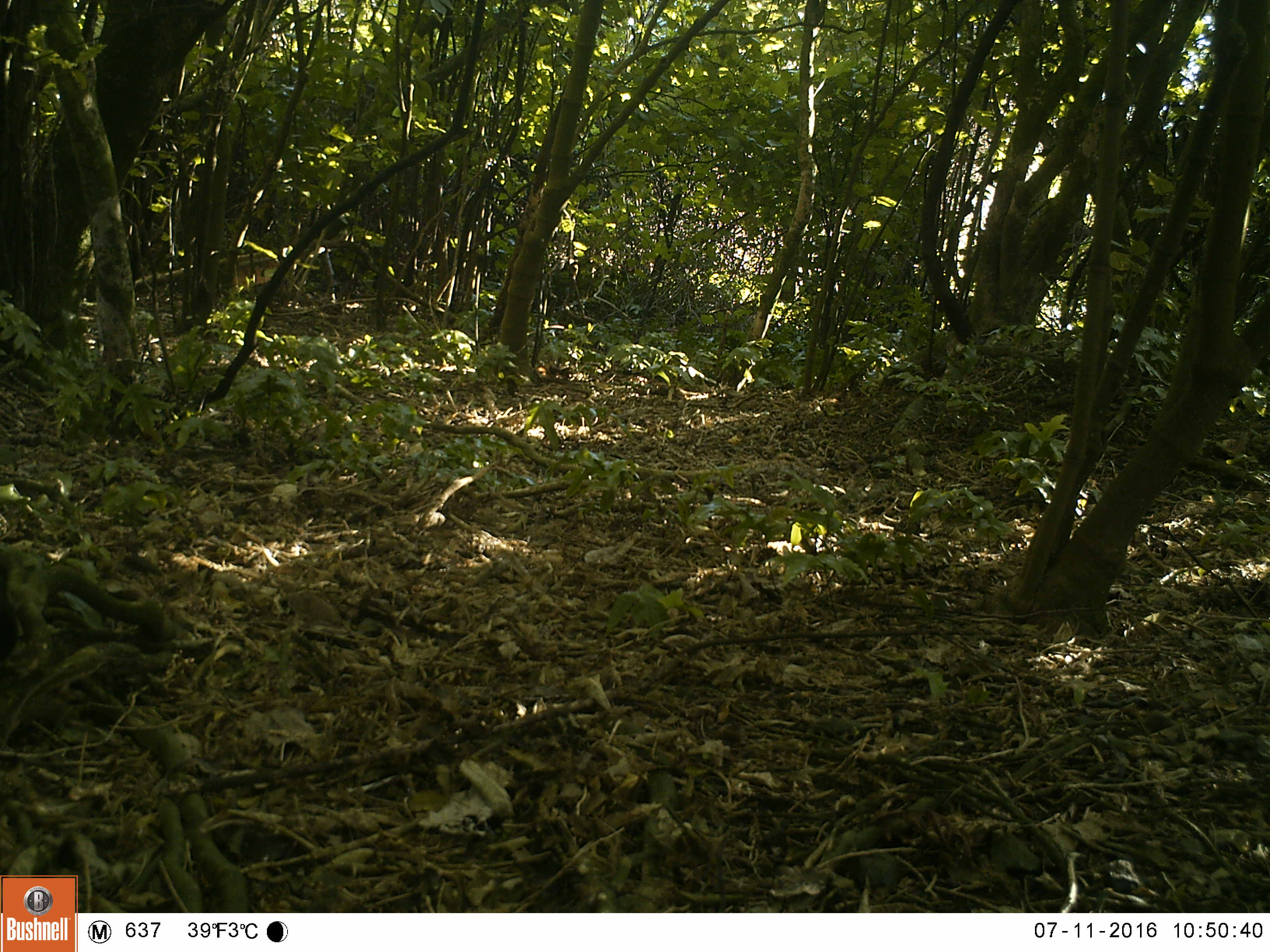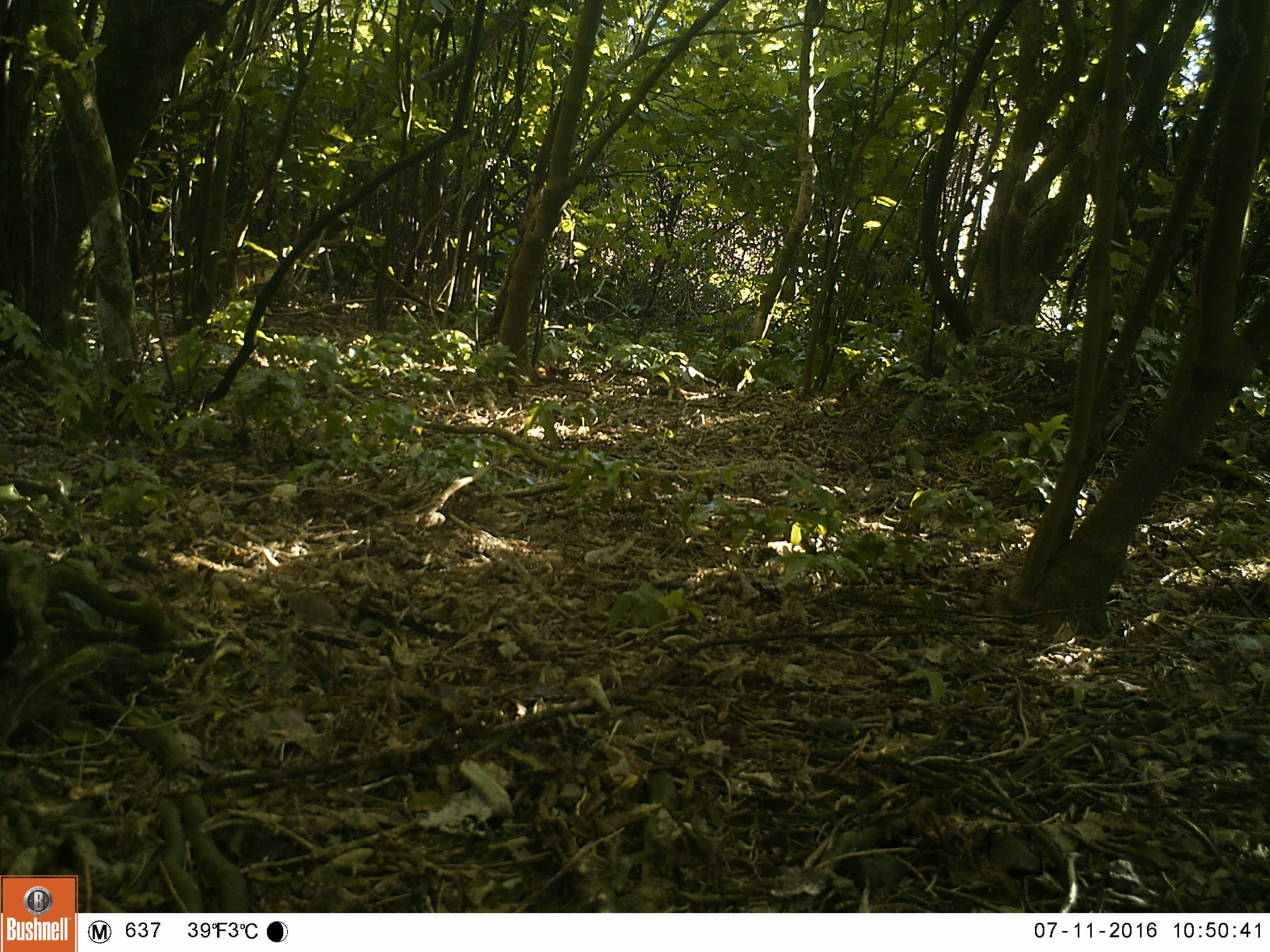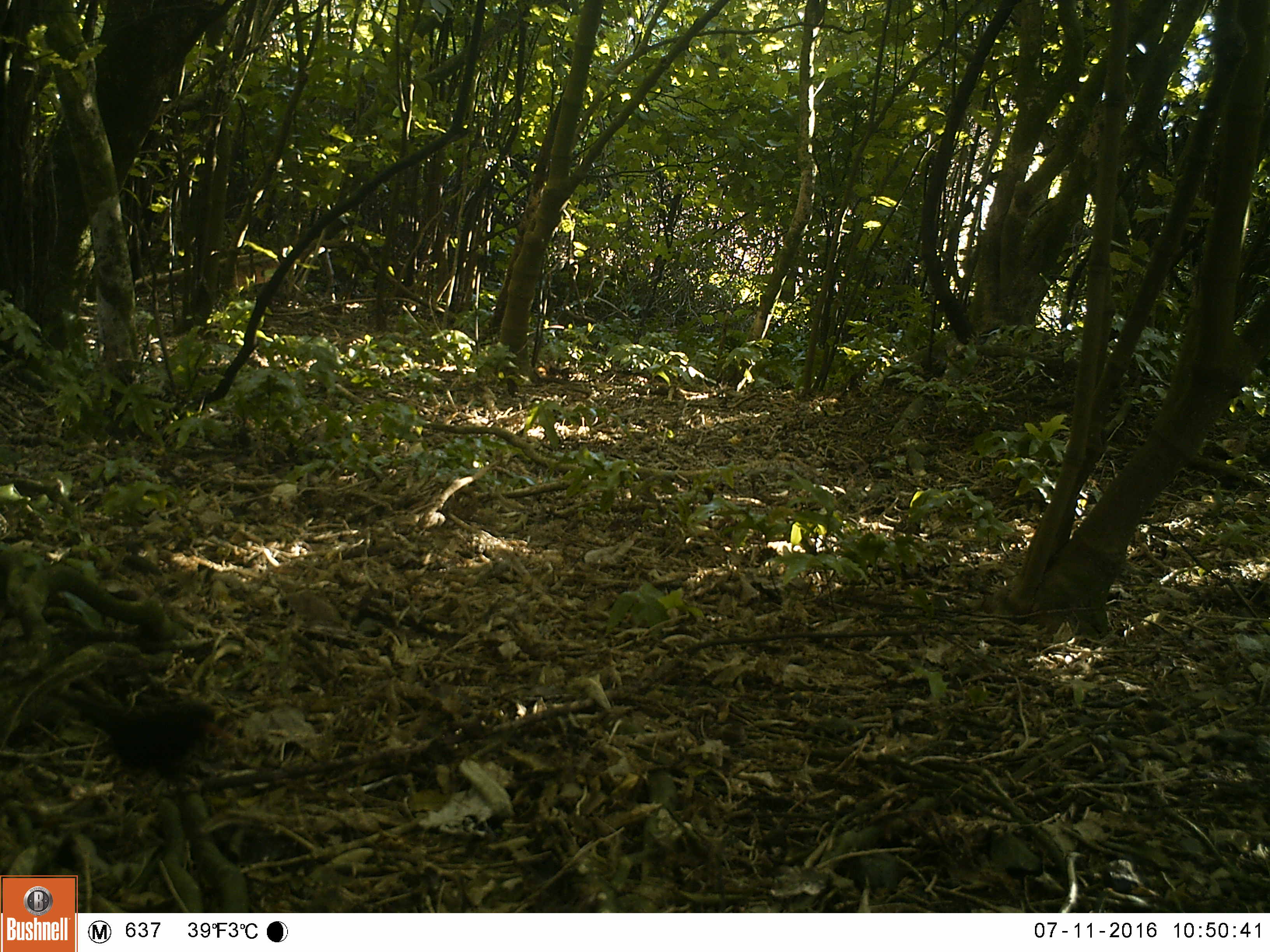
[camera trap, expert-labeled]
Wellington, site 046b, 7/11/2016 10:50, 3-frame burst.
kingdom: Animalia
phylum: Chordata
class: Aves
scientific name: Aves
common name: bird